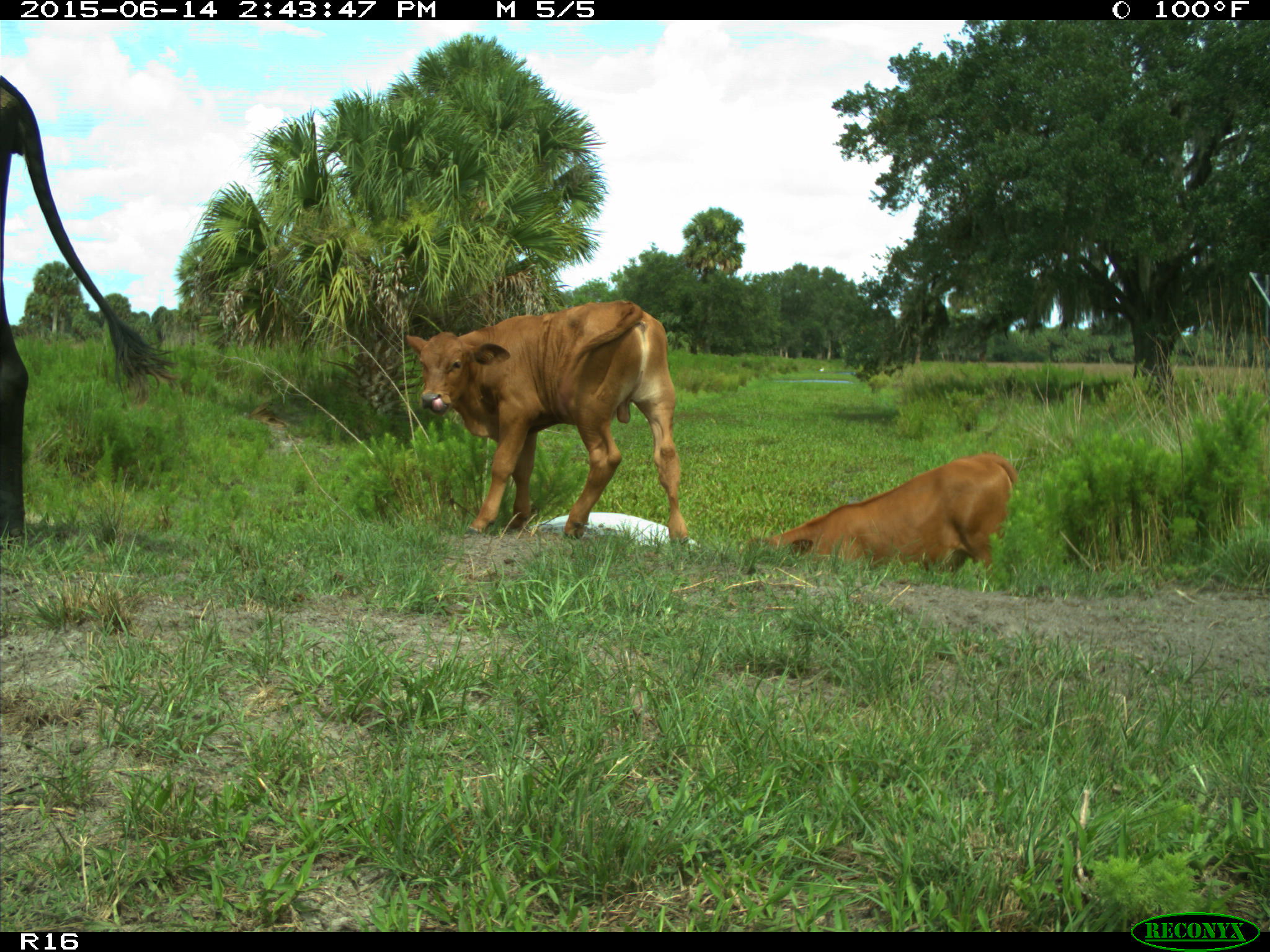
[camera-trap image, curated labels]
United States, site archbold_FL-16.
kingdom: Animalia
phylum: Chordata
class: Mammalia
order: Artiodactyla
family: Bovidae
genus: Bos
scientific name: Bos taurus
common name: domestic cow